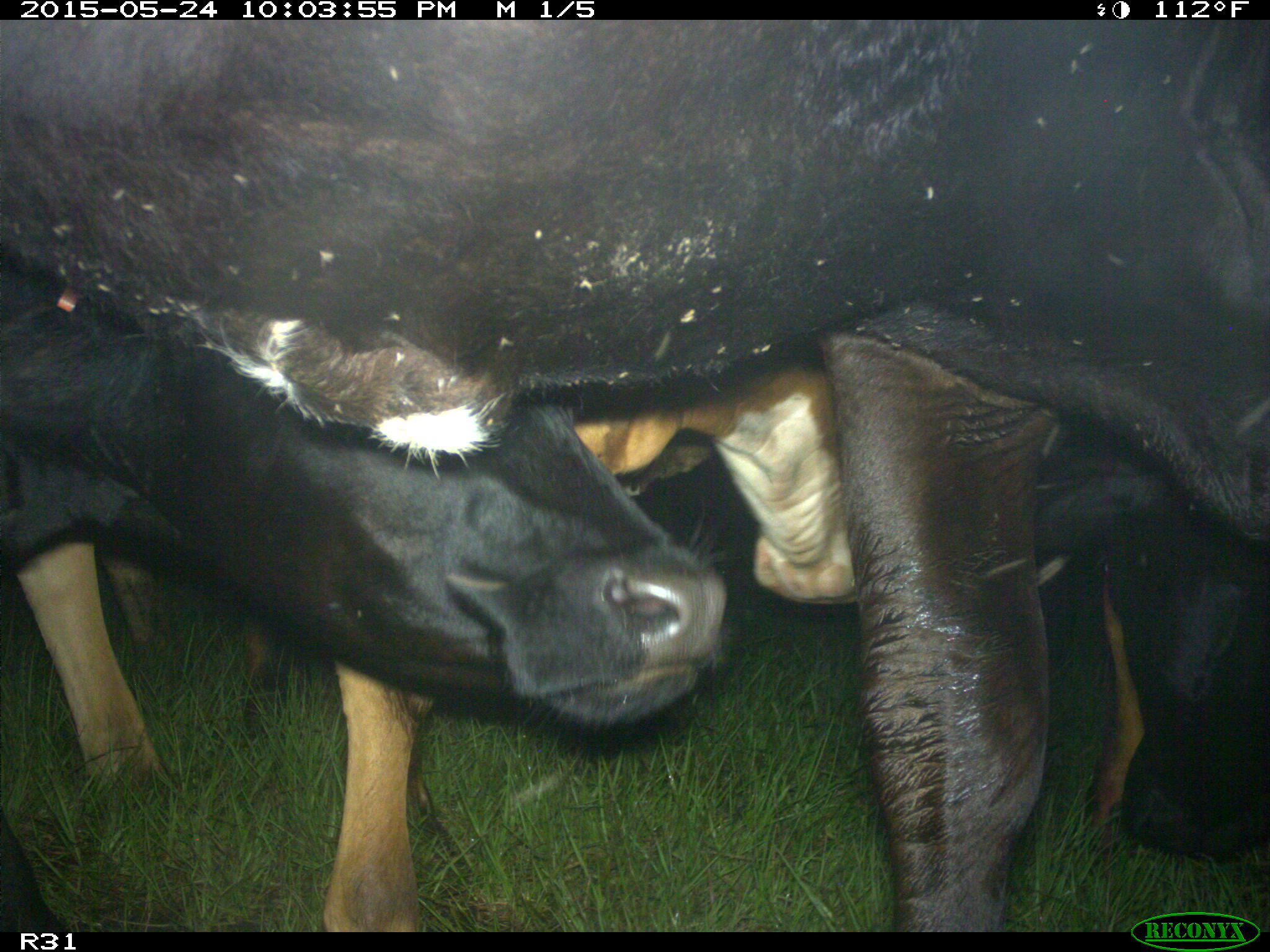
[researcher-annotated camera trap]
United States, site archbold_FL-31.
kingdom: Animalia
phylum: Chordata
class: Mammalia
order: Artiodactyla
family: Bovidae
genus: Bos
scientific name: Bos taurus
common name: domestic cow